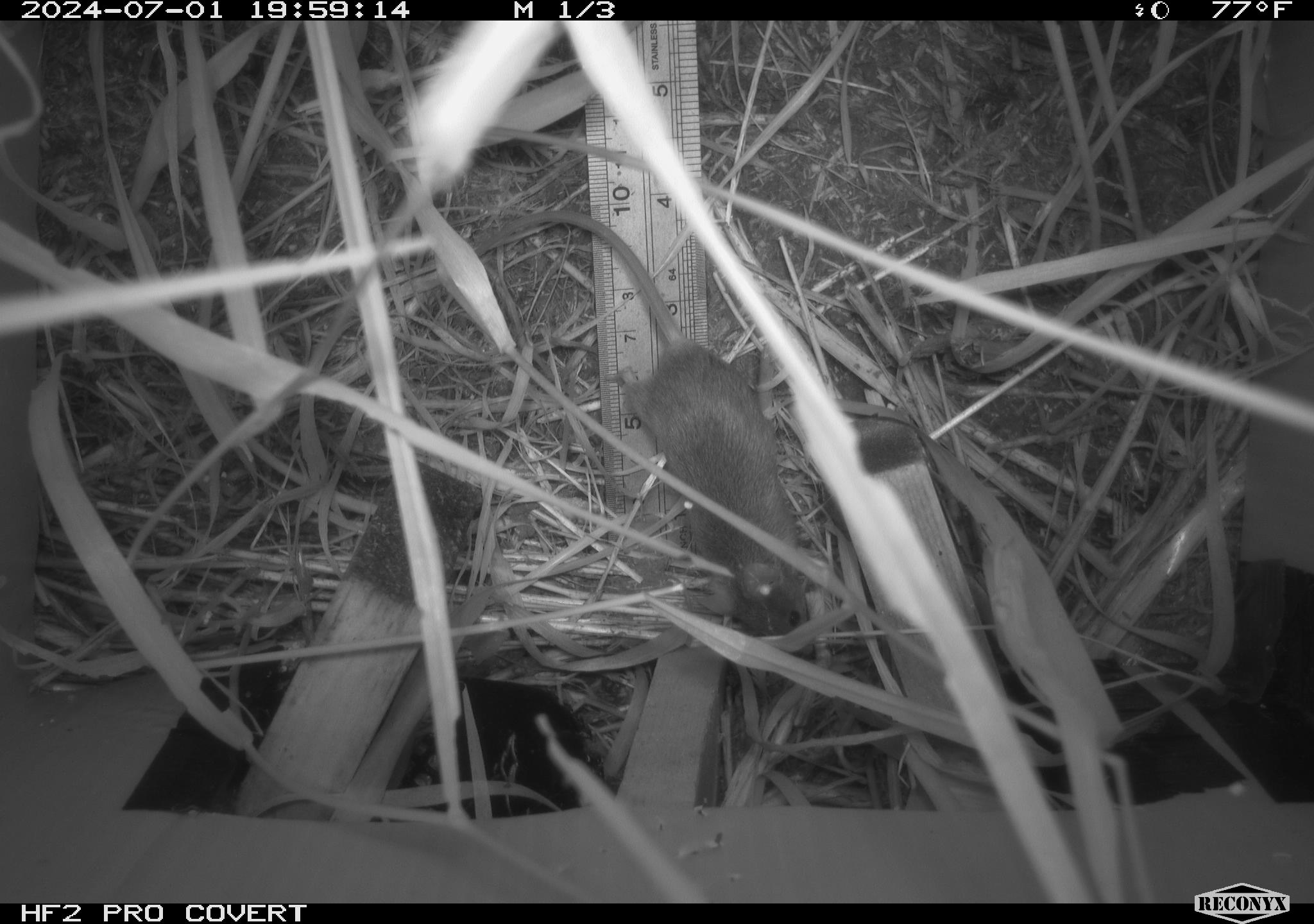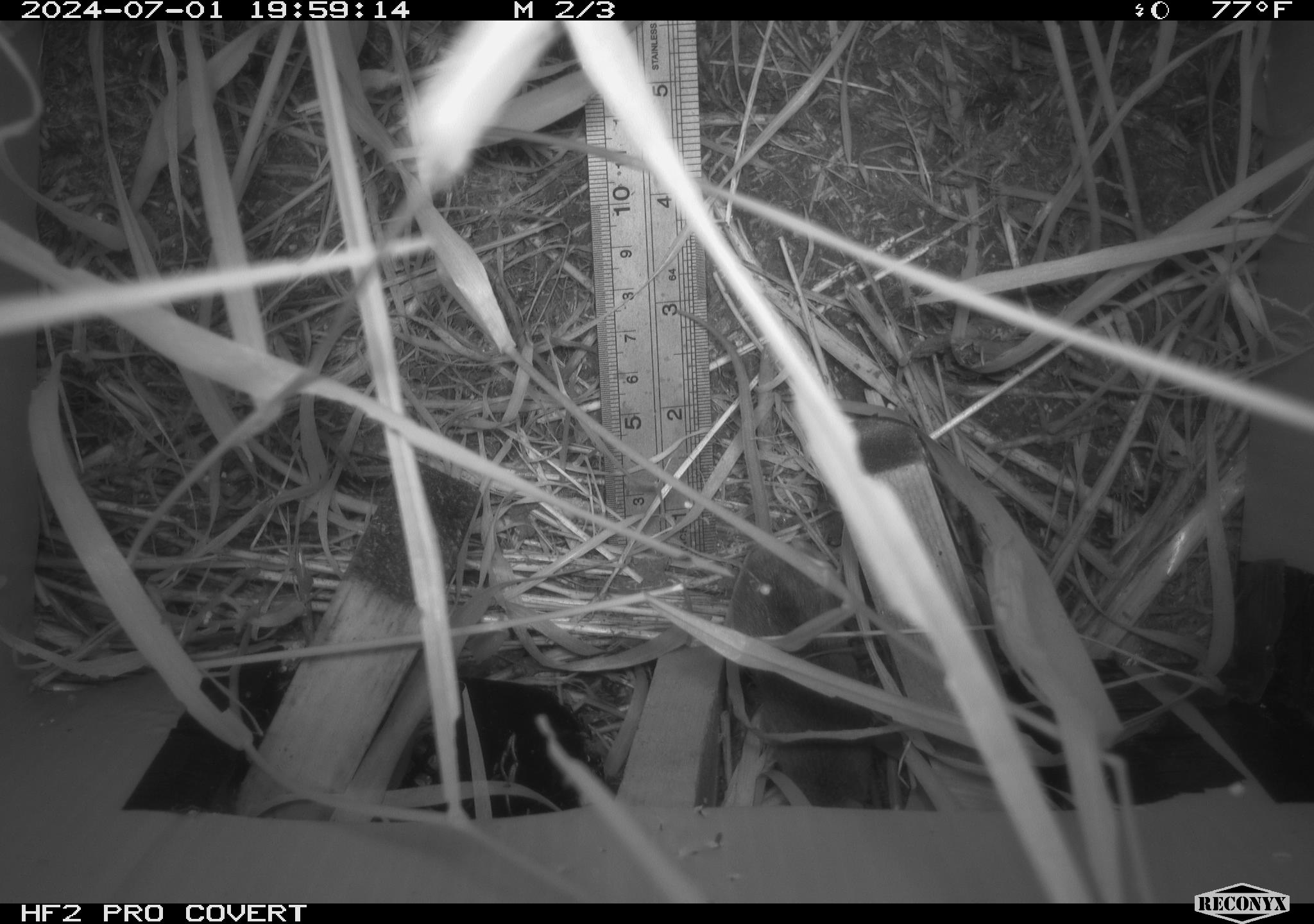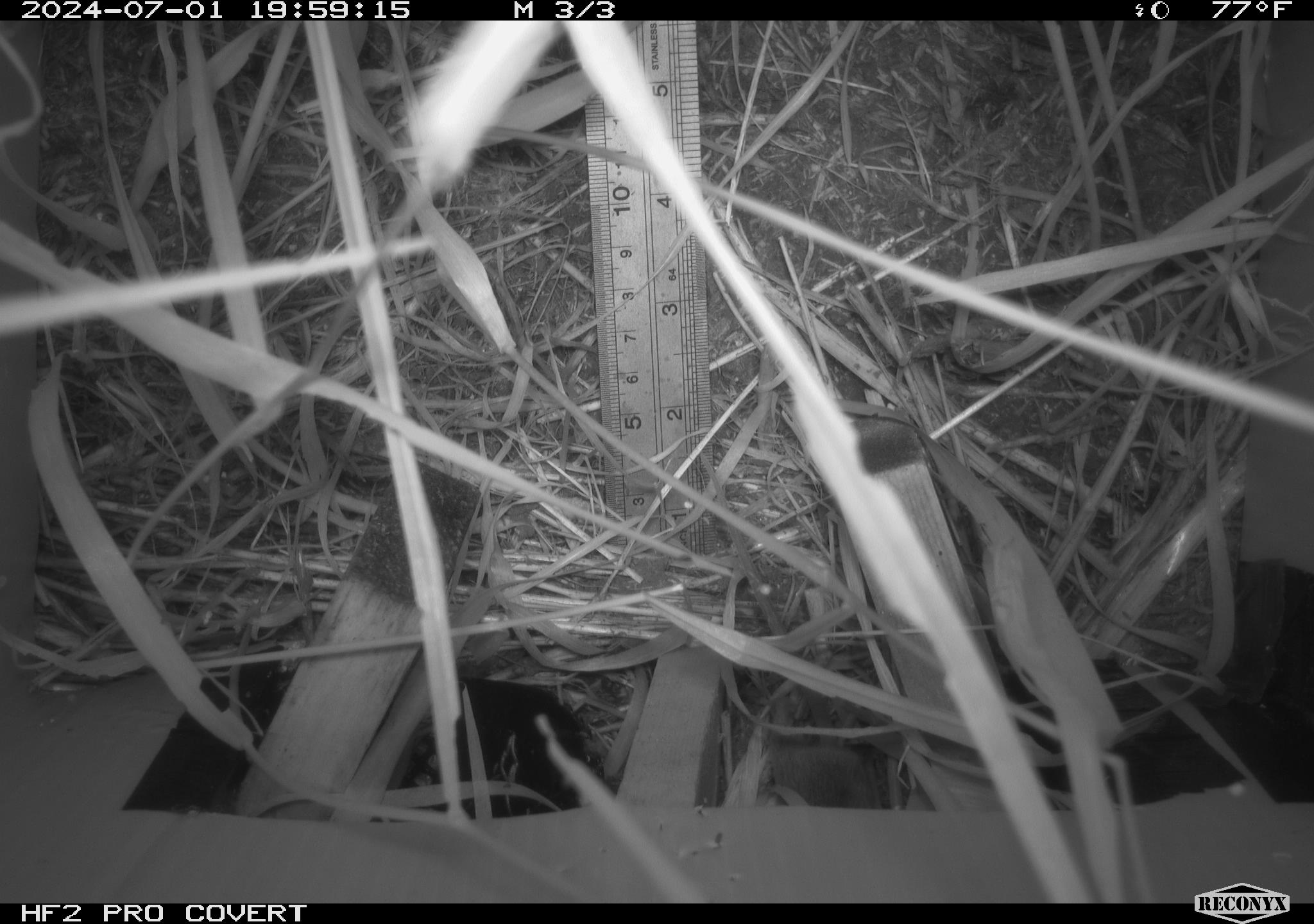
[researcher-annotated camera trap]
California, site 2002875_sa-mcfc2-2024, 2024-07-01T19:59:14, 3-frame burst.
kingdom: Animalia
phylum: Chordata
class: Mammalia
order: Rodentia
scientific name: Rodentia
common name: rodent